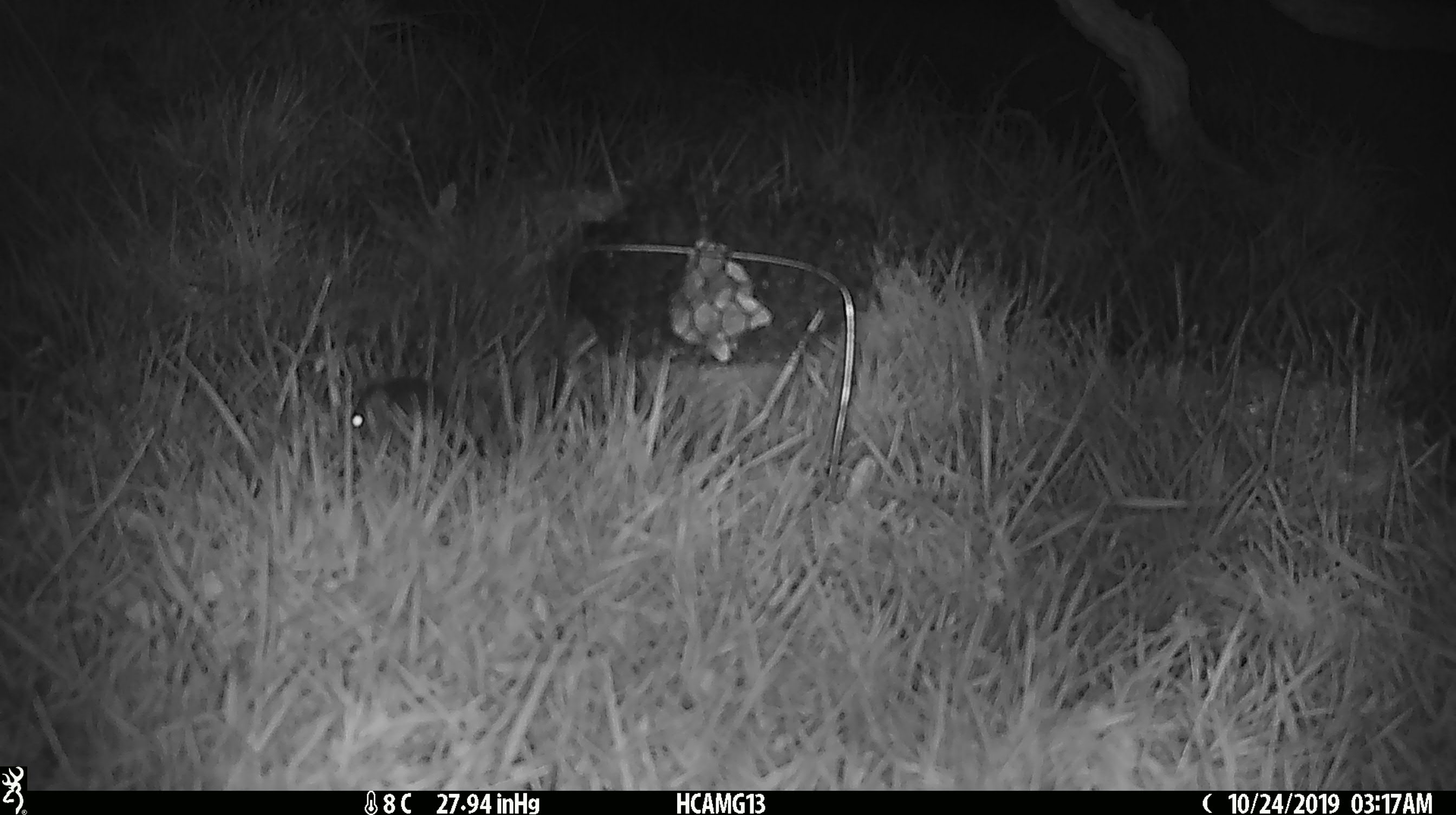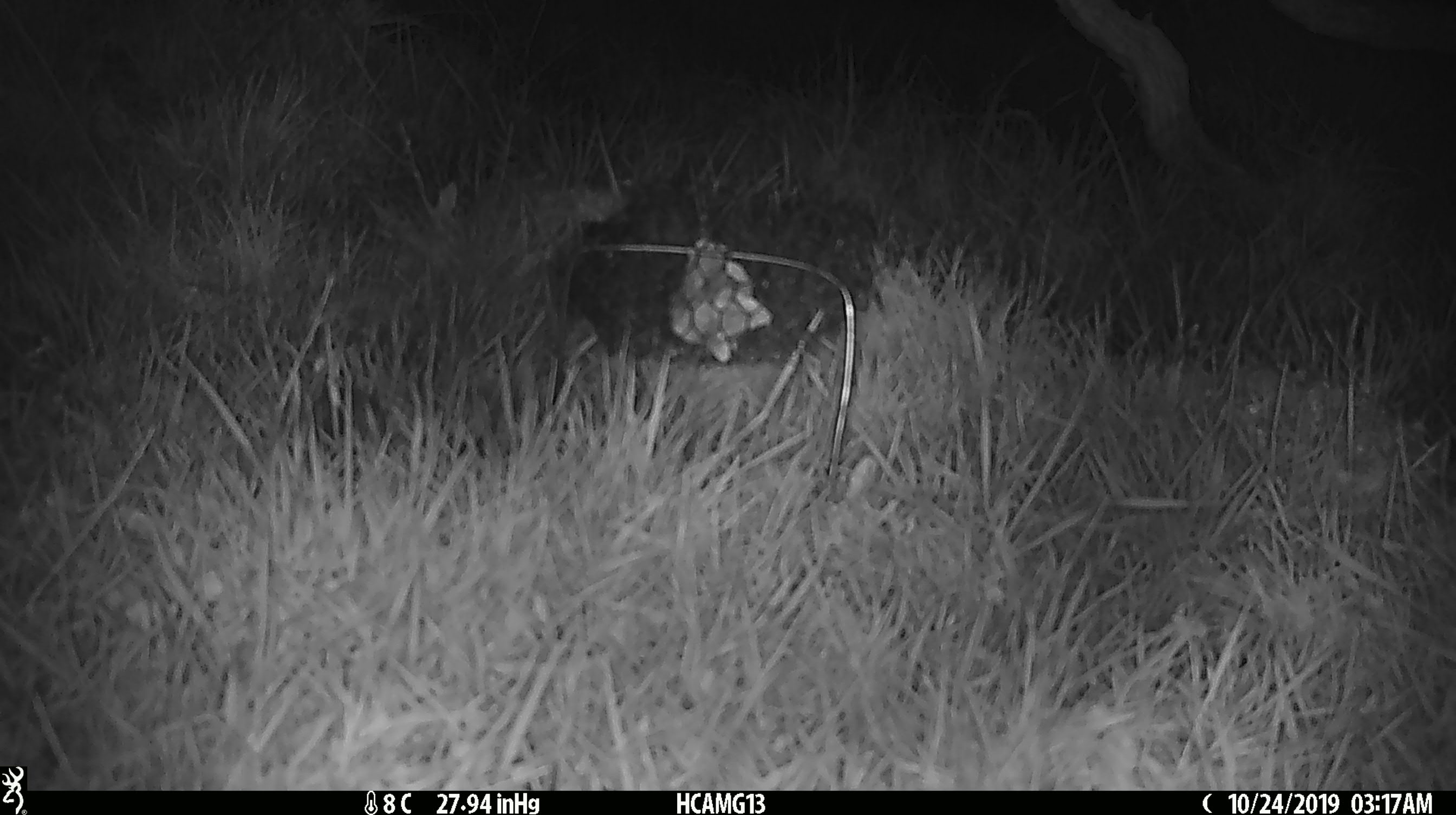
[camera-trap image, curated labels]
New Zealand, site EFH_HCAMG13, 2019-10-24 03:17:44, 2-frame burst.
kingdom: Animalia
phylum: Chordata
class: Mammalia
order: Rodentia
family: Muridae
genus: Mus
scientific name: Mus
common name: mouse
Mouse (Mus).